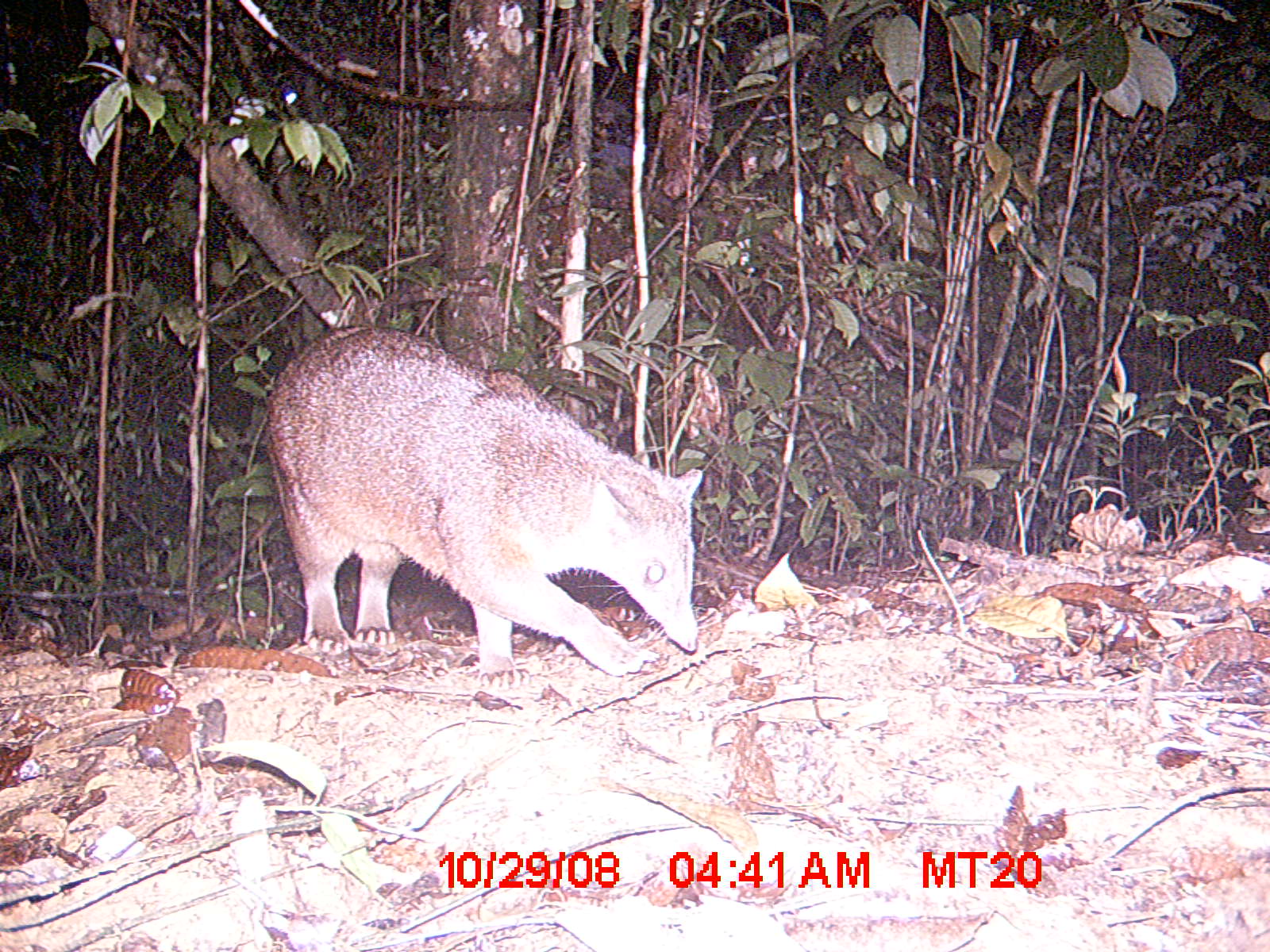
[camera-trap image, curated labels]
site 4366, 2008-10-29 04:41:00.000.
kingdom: Animalia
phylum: Chordata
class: Mammalia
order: Carnivora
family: Eupleridae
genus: Eupleres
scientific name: Eupleres goudotii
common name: falanouc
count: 1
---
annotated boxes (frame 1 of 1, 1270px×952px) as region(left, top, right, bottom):
eupleres goudotii: region(263, 322, 705, 695)